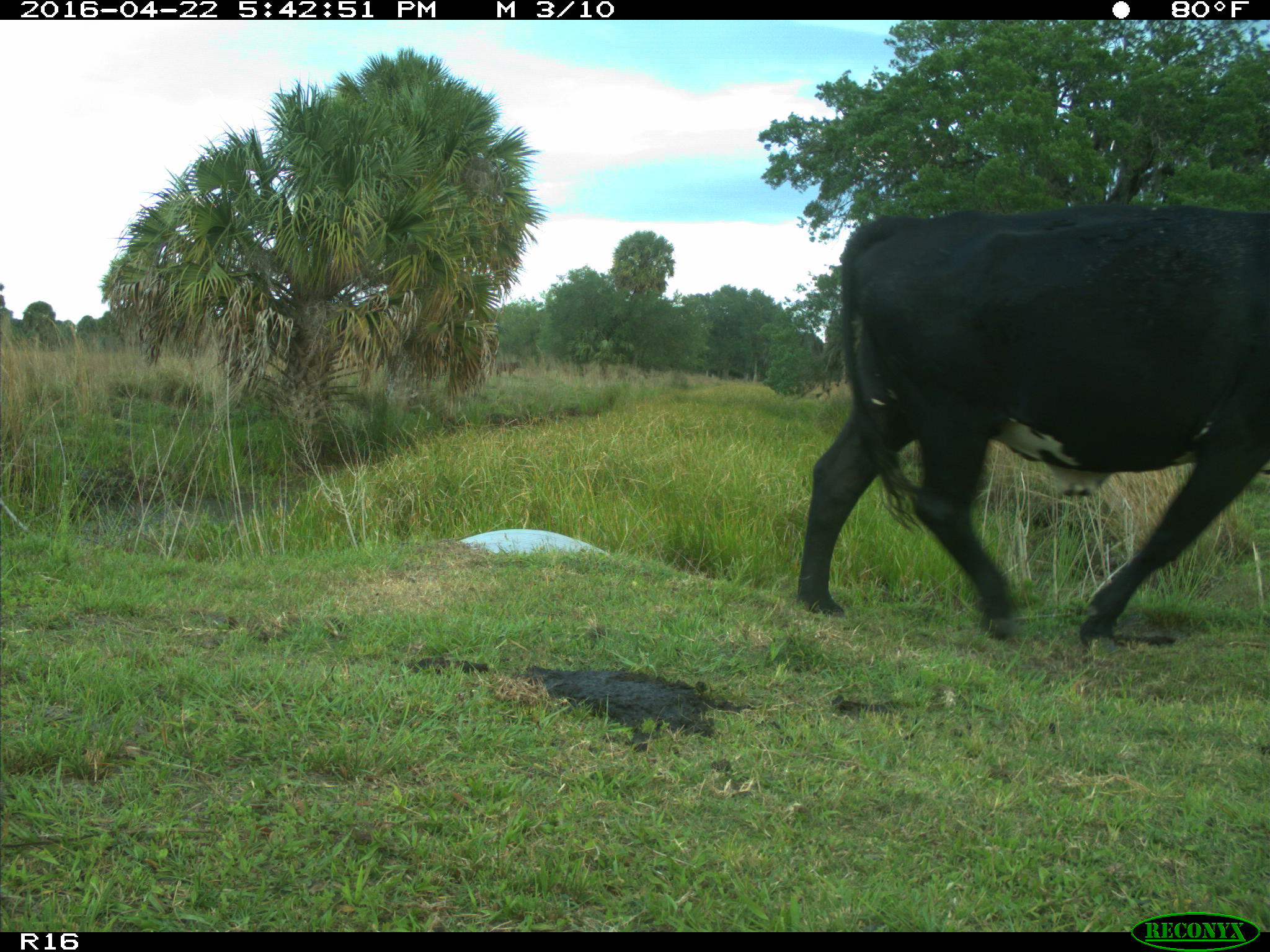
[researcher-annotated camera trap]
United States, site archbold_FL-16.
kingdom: Animalia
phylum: Chordata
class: Mammalia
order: Artiodactyla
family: Bovidae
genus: Bos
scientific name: Bos taurus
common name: domestic cow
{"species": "Bos taurus (domestic cow)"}